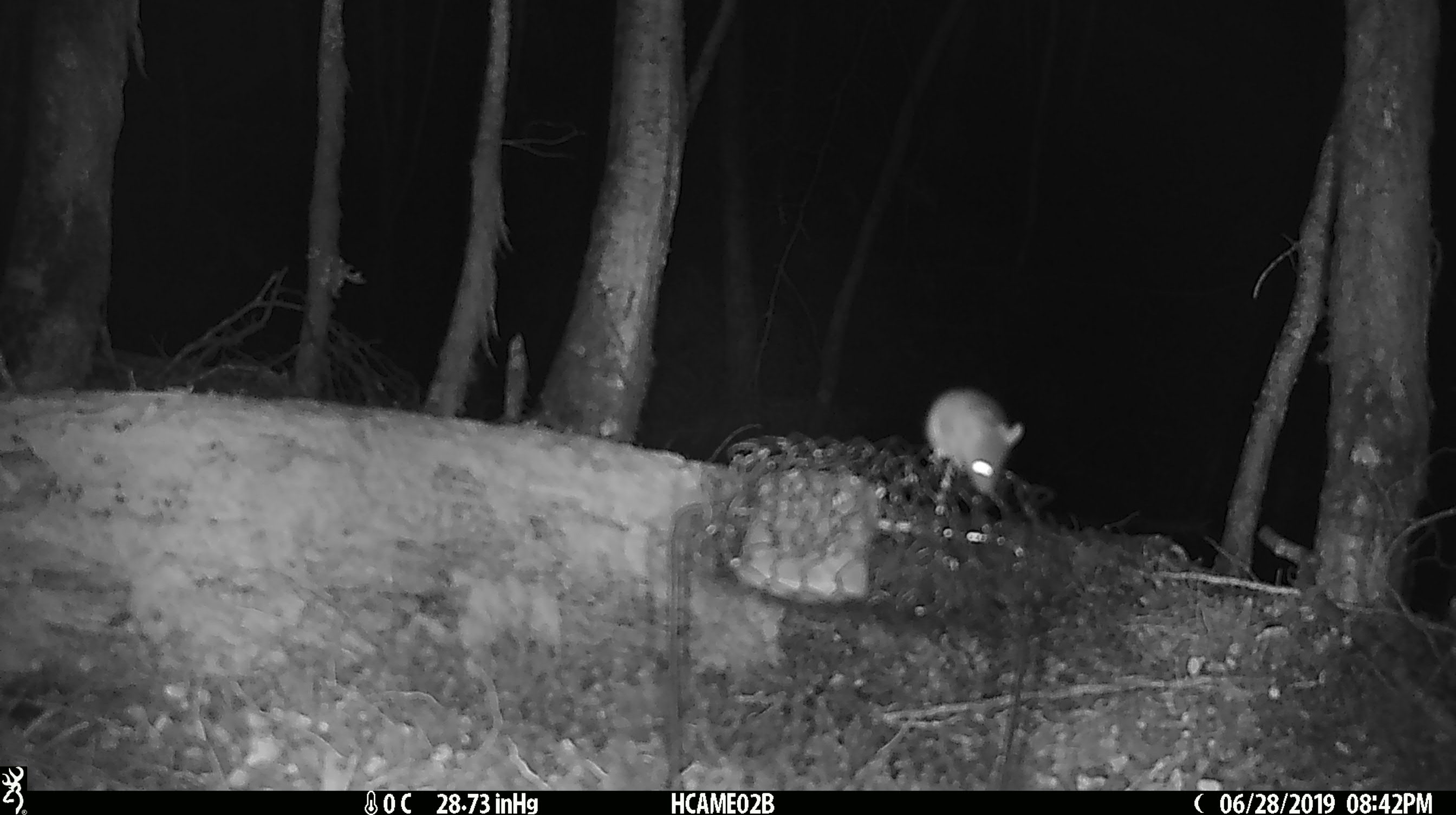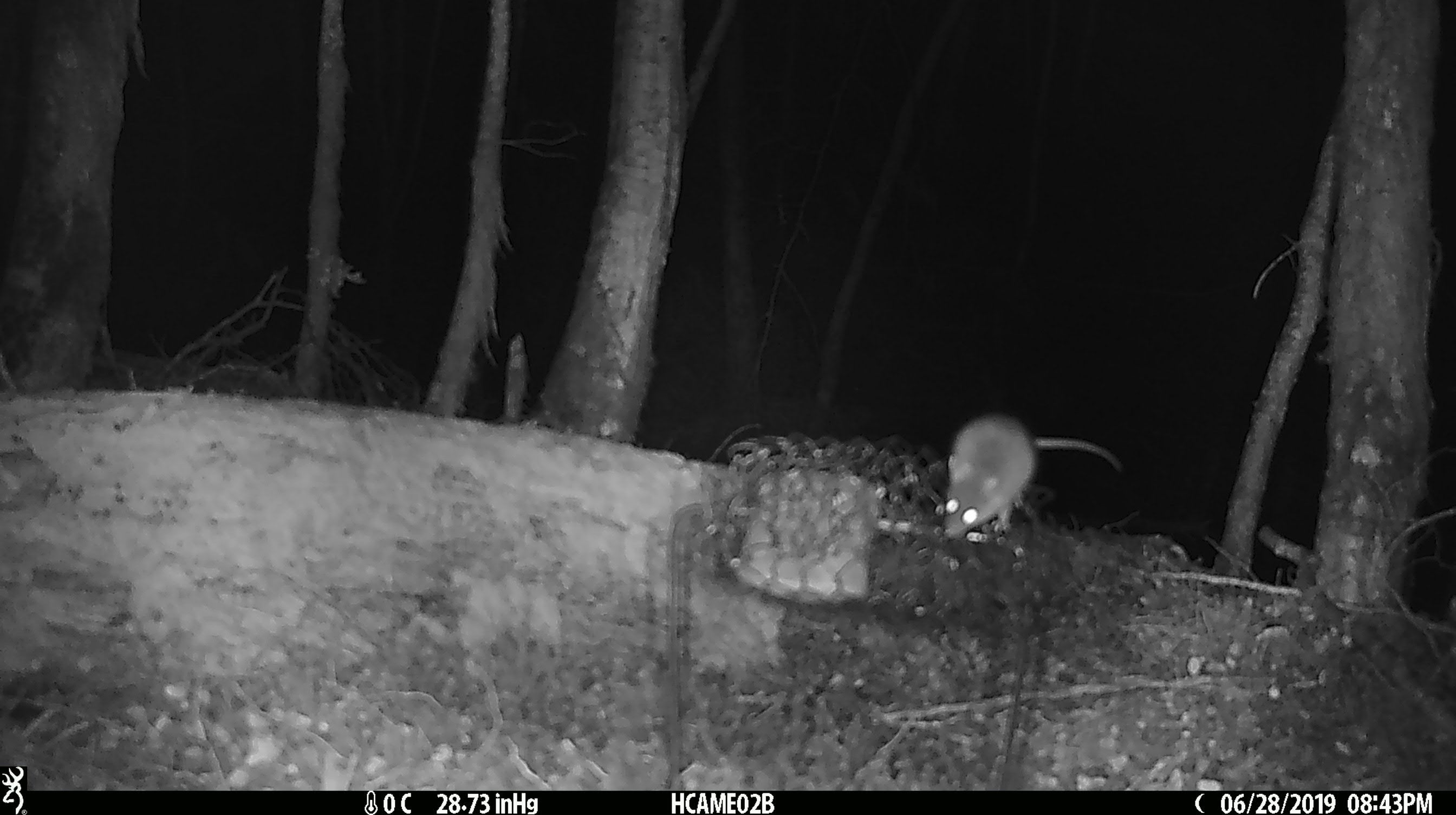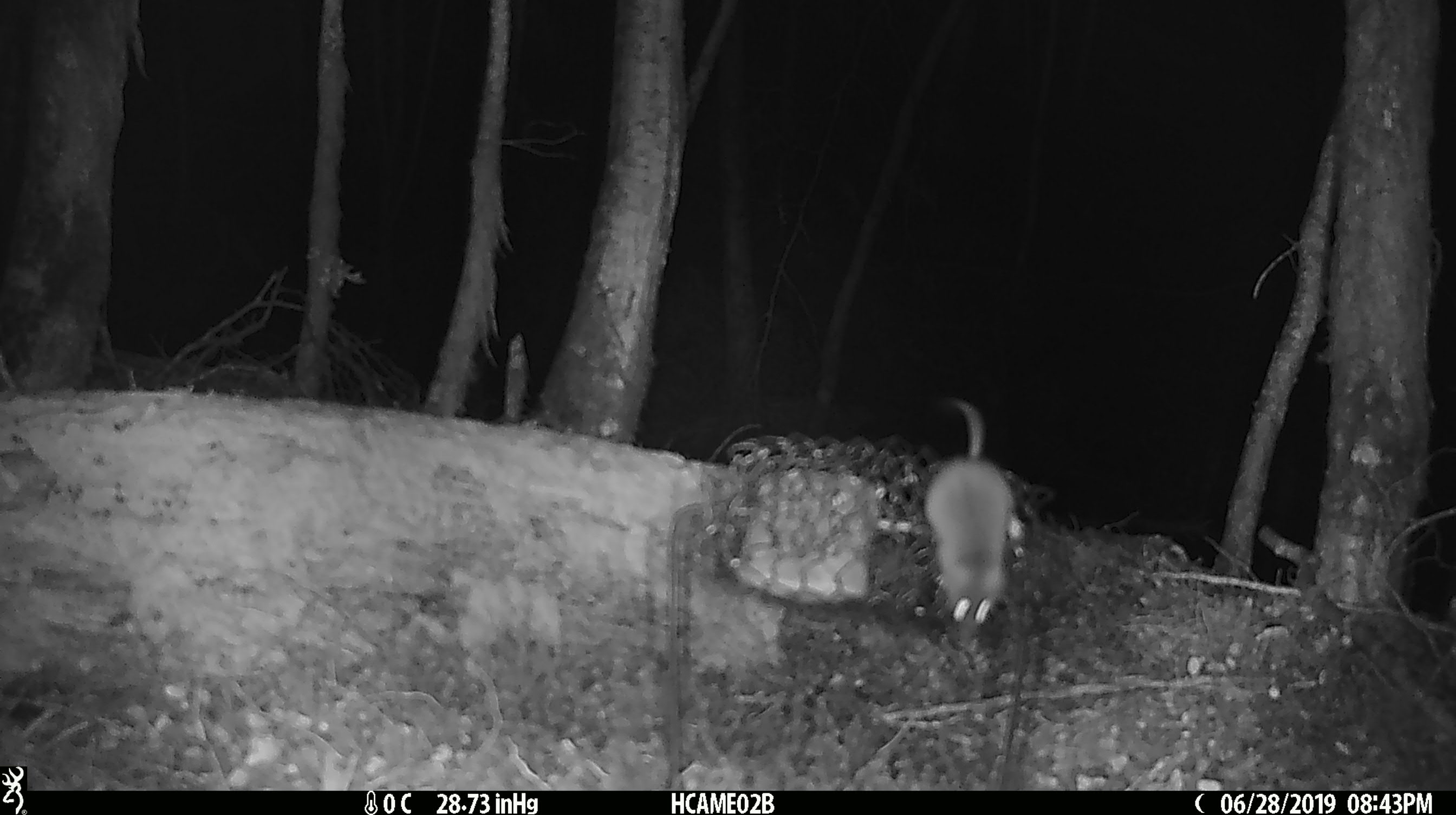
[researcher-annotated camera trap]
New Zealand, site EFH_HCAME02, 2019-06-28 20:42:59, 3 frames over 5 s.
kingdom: Animalia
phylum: Chordata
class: Mammalia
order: Rodentia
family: Muridae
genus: Mus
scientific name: Mus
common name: mouse